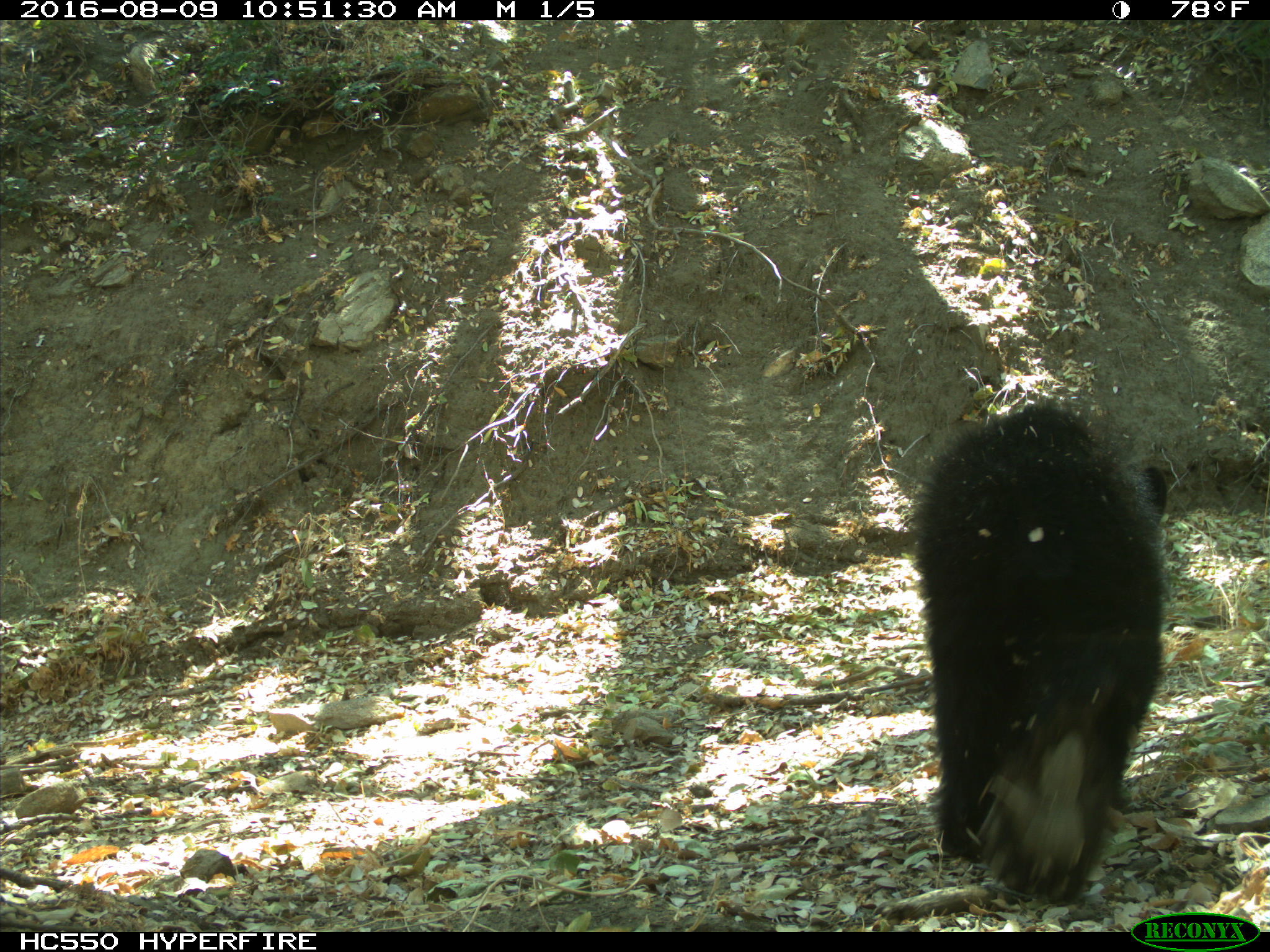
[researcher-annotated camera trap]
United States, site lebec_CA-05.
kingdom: Animalia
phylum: Chordata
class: Mammalia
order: Carnivora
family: Ursidae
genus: Ursus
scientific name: Ursus americanus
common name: american black bear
Ursus americanus (american black bear).